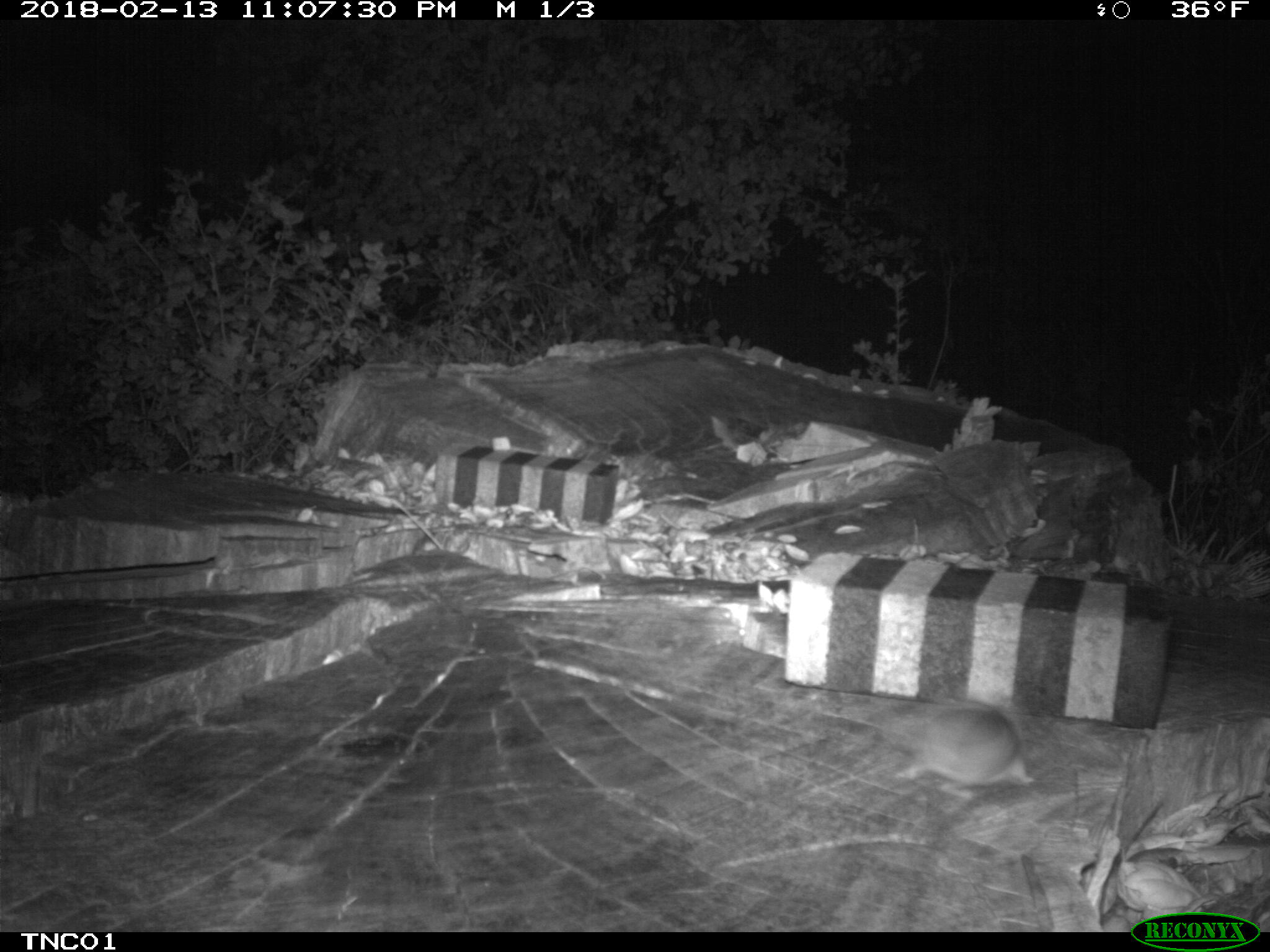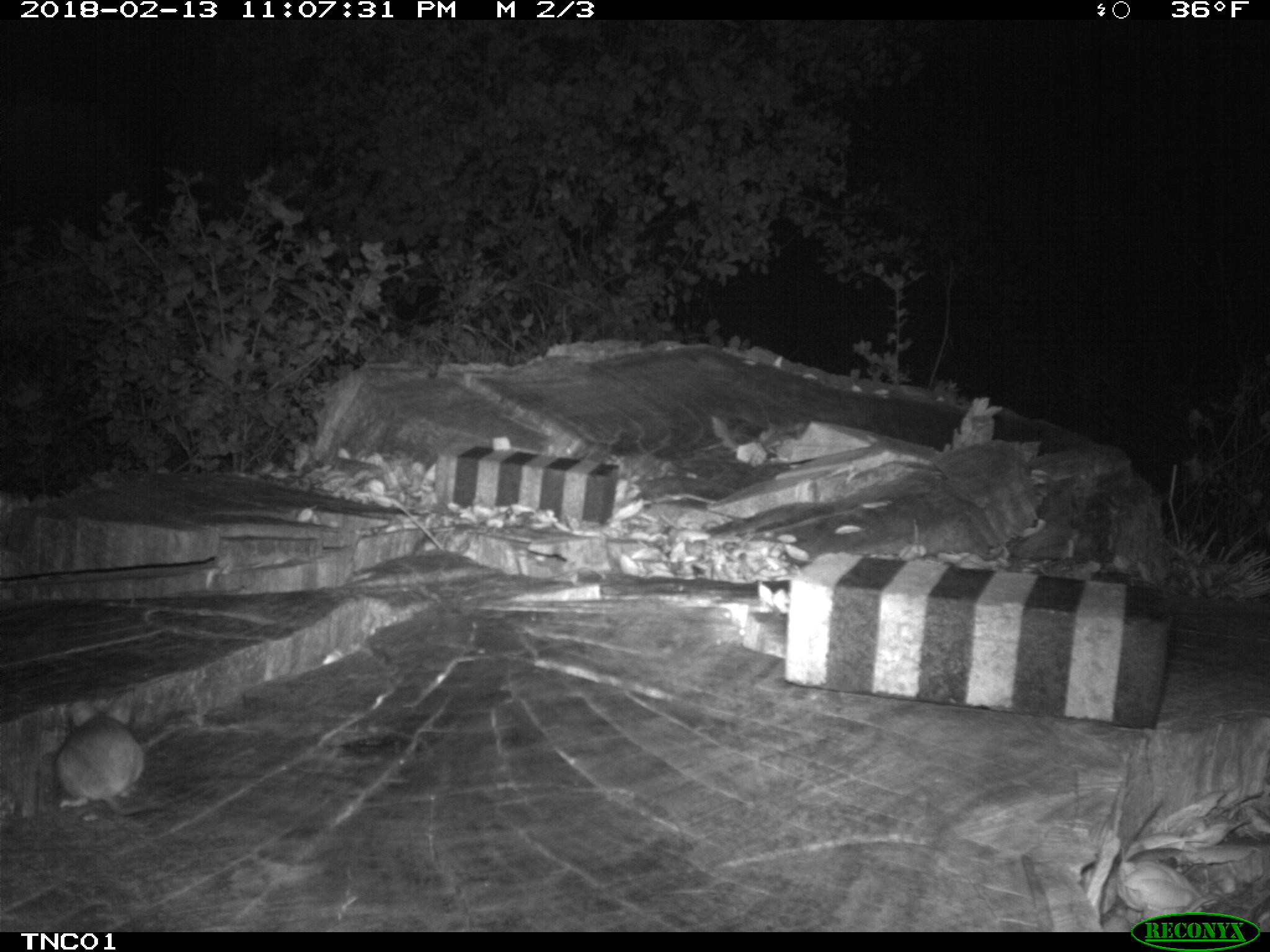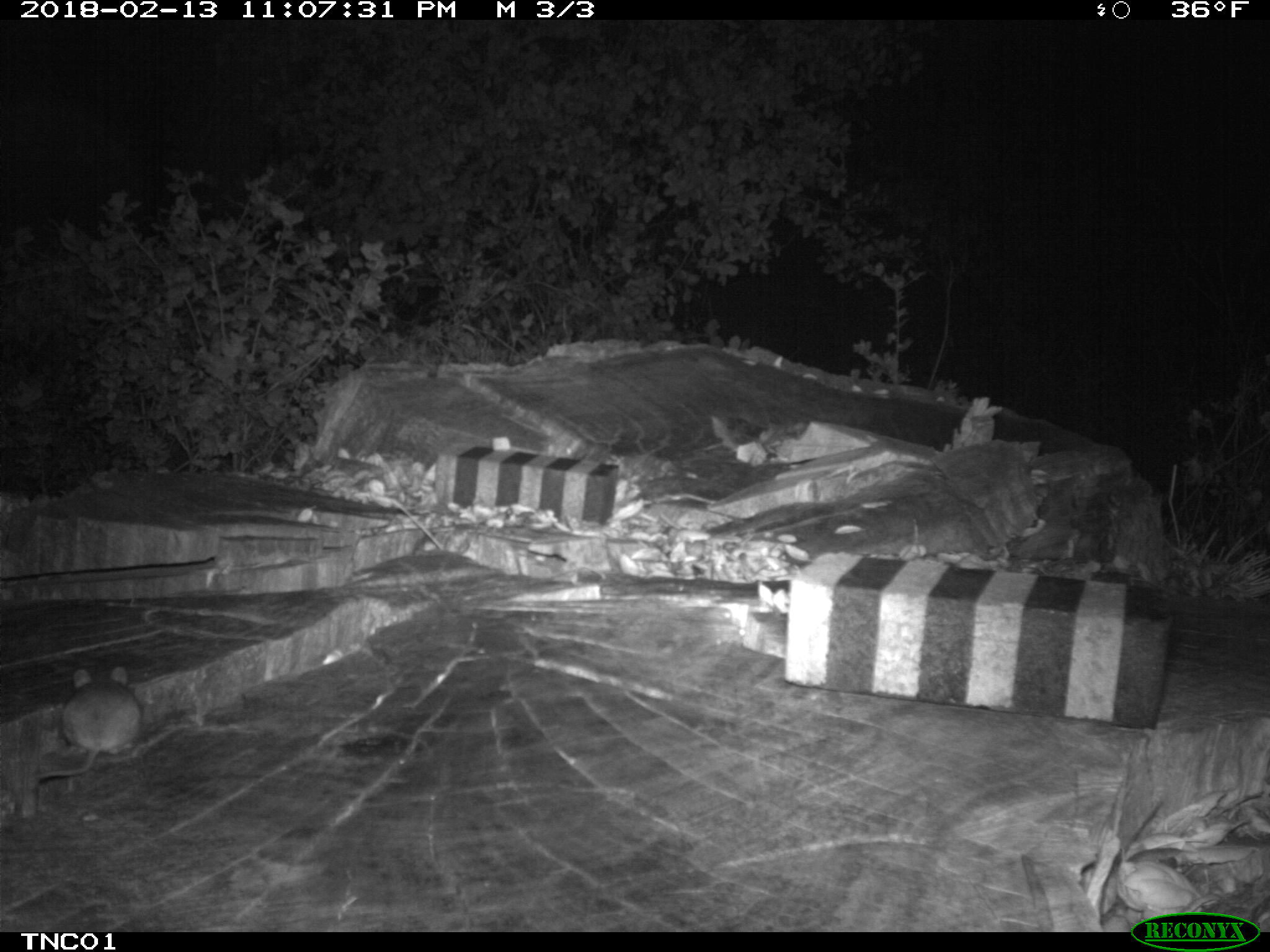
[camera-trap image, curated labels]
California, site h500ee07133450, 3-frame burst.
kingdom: Animalia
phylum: Chordata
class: Mammalia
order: Rodentia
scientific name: Rodentia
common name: rodent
Rodent (Rodentia).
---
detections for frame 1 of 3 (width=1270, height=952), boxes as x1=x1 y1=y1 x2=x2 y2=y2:
rodent: x1=896 y1=708 x2=1029 y2=785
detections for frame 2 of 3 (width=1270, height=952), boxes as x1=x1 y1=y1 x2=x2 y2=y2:
rodent: x1=56 y1=699 x2=164 y2=816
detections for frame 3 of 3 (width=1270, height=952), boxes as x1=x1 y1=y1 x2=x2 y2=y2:
rodent: x1=30 y1=664 x2=142 y2=781